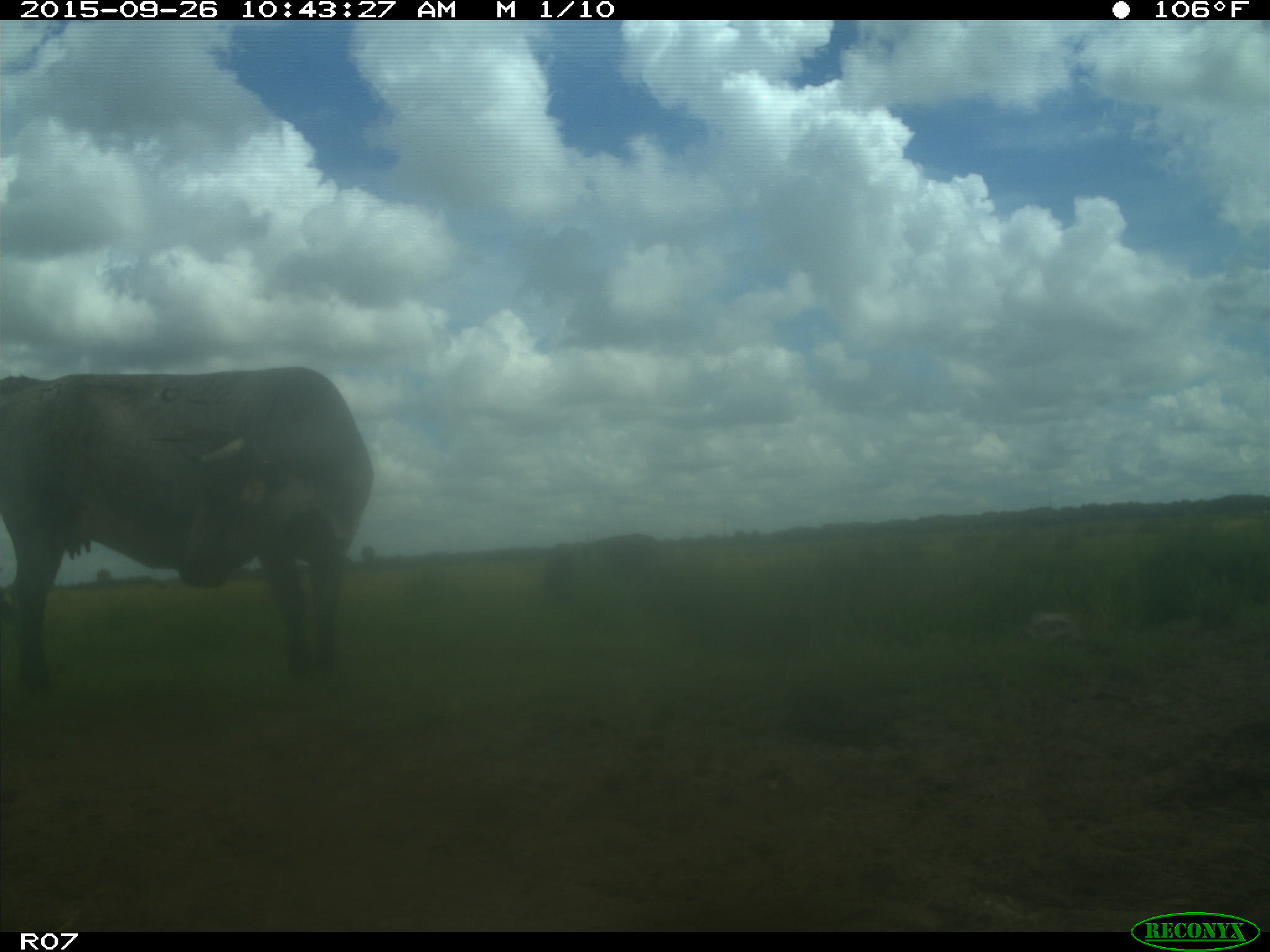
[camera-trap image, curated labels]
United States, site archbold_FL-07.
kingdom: Animalia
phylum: Chordata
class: Mammalia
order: Artiodactyla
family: Bovidae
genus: Bos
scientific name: Bos taurus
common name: domestic cow